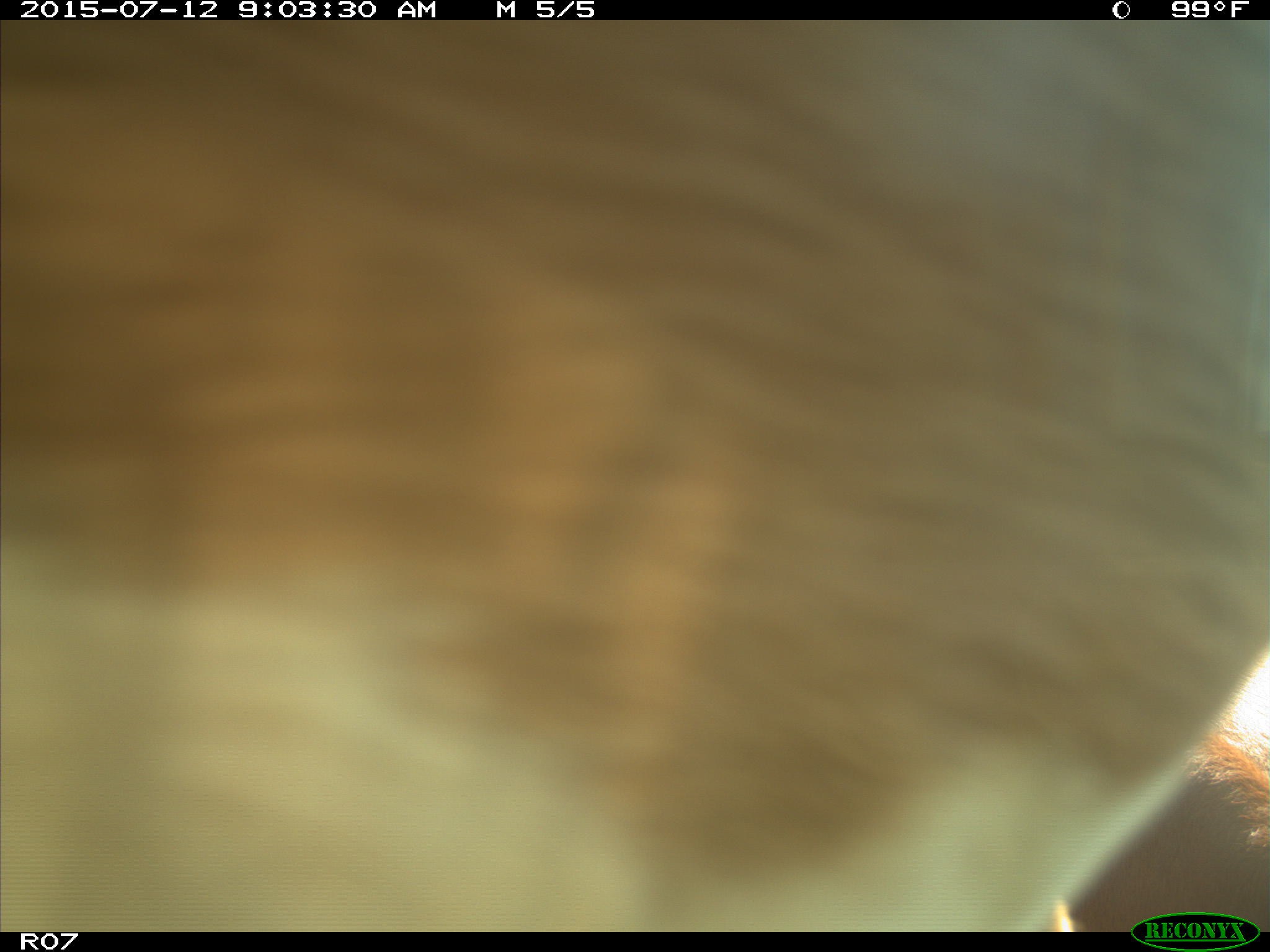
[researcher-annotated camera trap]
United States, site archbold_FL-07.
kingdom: Animalia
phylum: Chordata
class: Mammalia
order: Artiodactyla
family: Bovidae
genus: Bos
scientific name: Bos taurus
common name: domestic cow